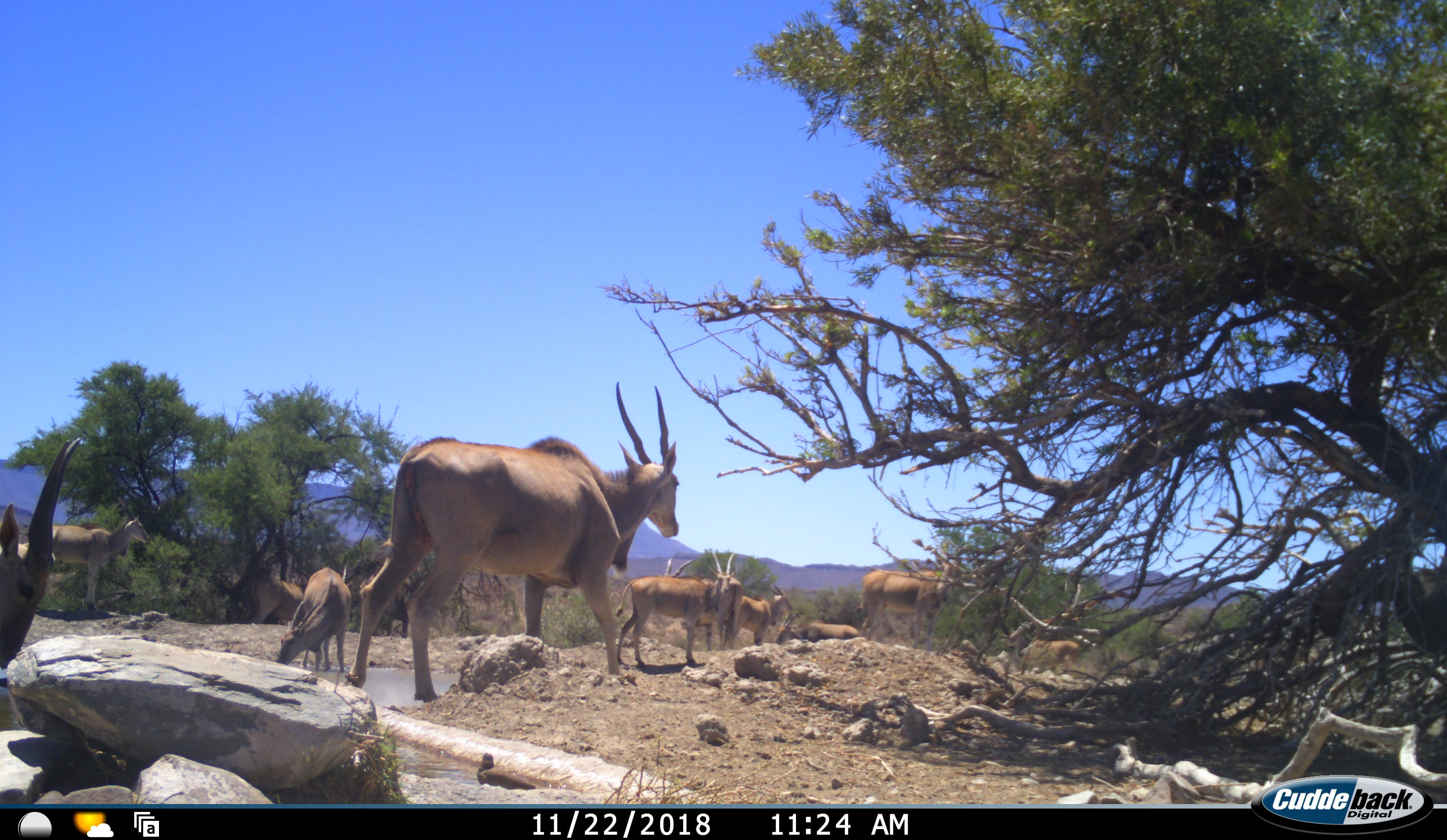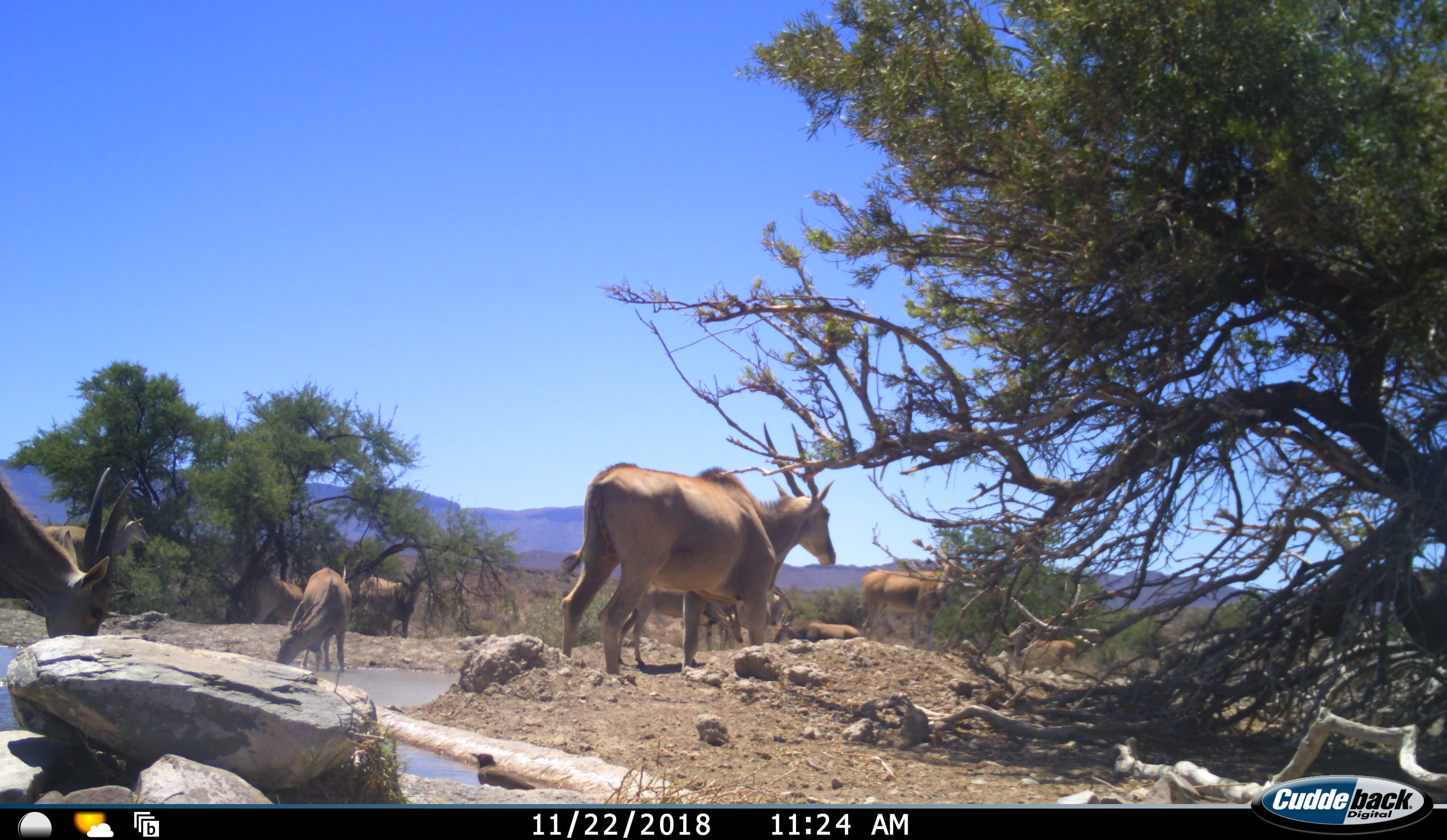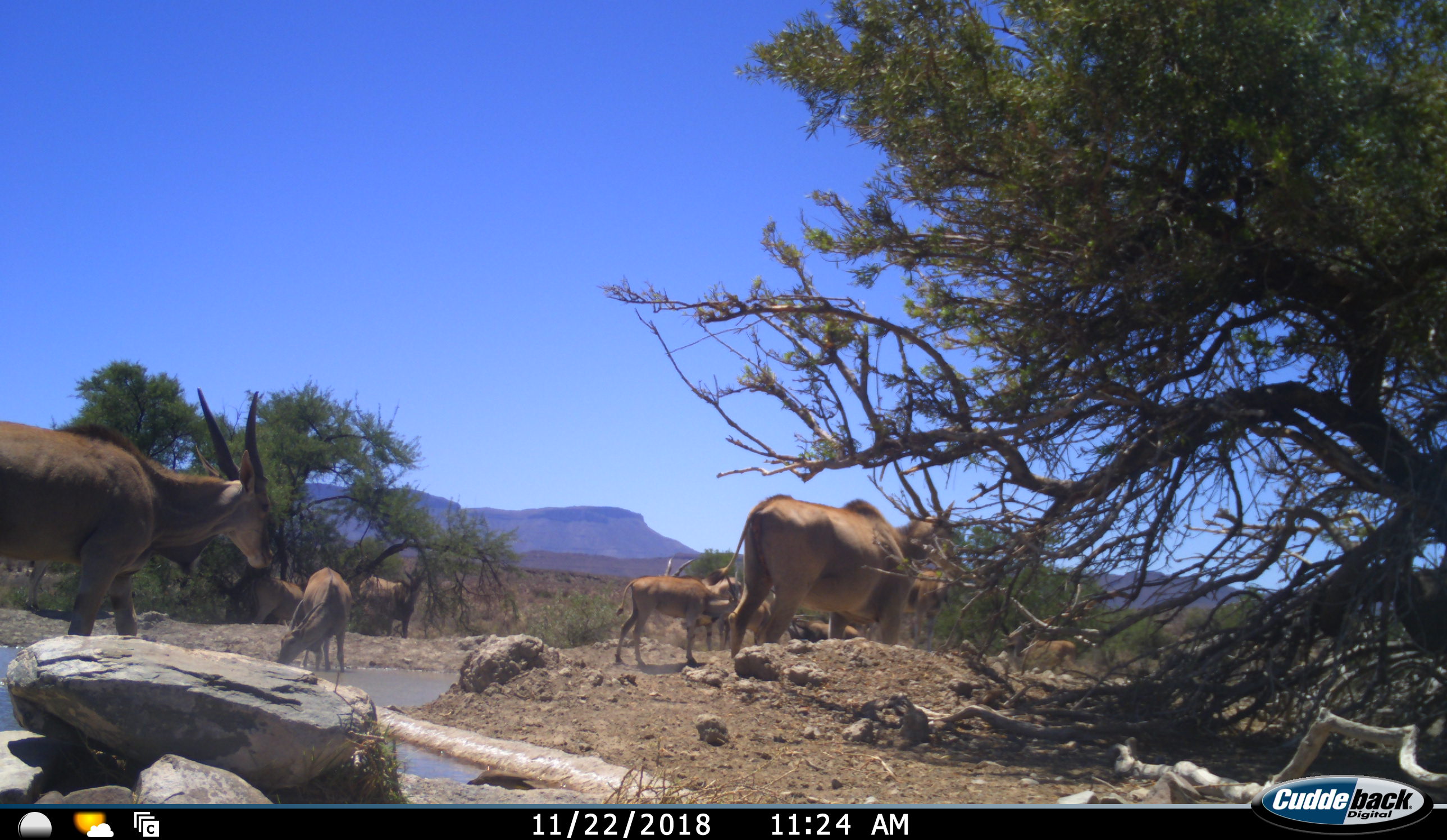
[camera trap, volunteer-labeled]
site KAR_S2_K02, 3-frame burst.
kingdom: Animalia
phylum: Chordata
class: Mammalia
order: Artiodactyla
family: Bovidae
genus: Tragelaphus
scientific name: Tragelaphus oryx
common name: eland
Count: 11-50.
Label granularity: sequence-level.